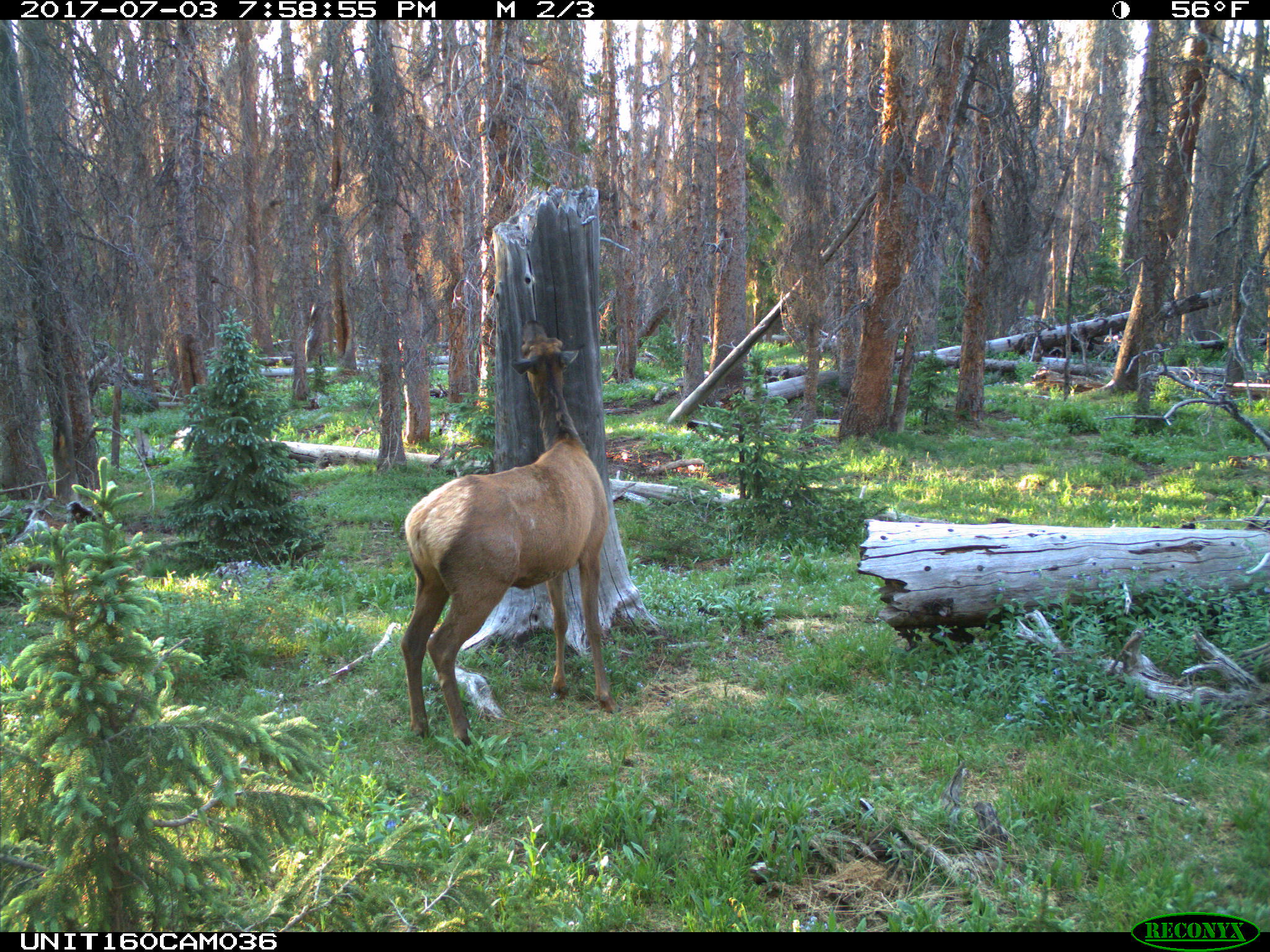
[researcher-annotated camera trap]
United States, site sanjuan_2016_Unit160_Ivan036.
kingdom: Animalia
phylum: Chordata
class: Mammalia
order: Artiodactyla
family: Cervidae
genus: Cervus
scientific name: Cervus elaphus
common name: red deer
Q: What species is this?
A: Cervus elaphus (red deer).